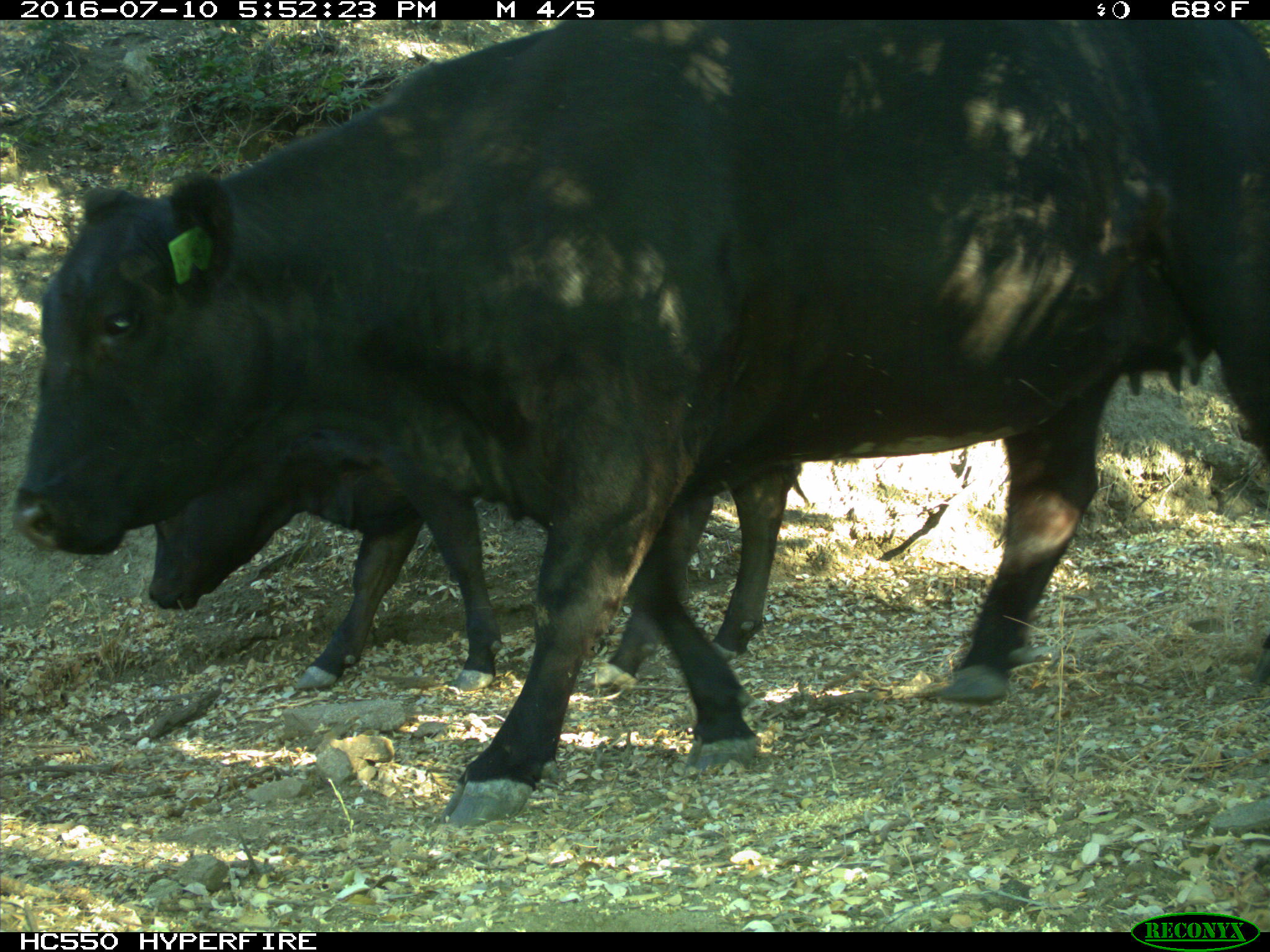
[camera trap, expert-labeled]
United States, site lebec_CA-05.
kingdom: Animalia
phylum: Chordata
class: Mammalia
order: Artiodactyla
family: Bovidae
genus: Bos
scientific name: Bos taurus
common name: domestic cow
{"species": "Bos taurus (domestic cow)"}